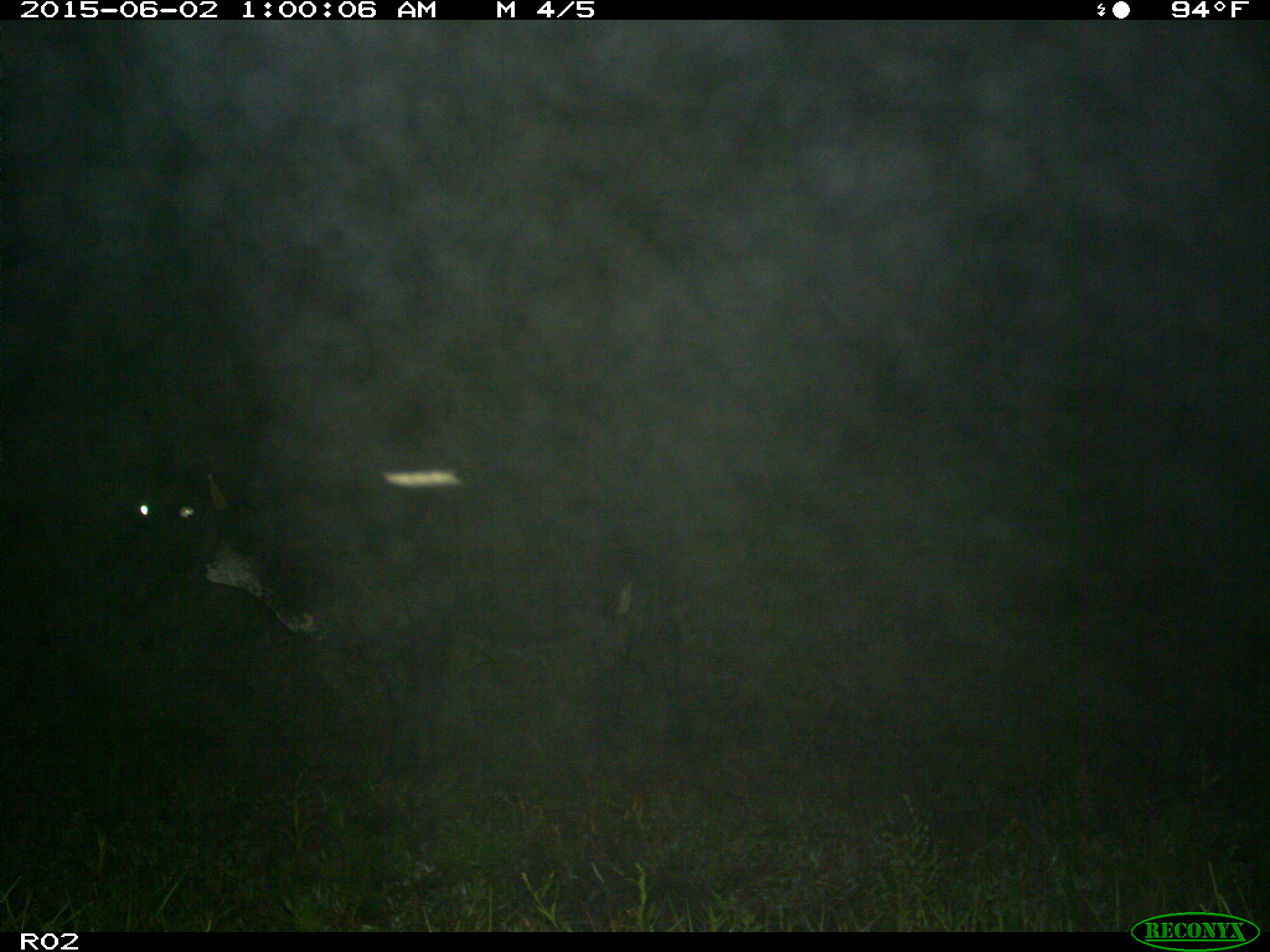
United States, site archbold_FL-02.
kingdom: Animalia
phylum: Chordata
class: Mammalia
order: Artiodactyla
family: Bovidae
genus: Bos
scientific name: Bos taurus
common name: domestic cow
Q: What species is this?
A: Bos taurus (domestic cow).